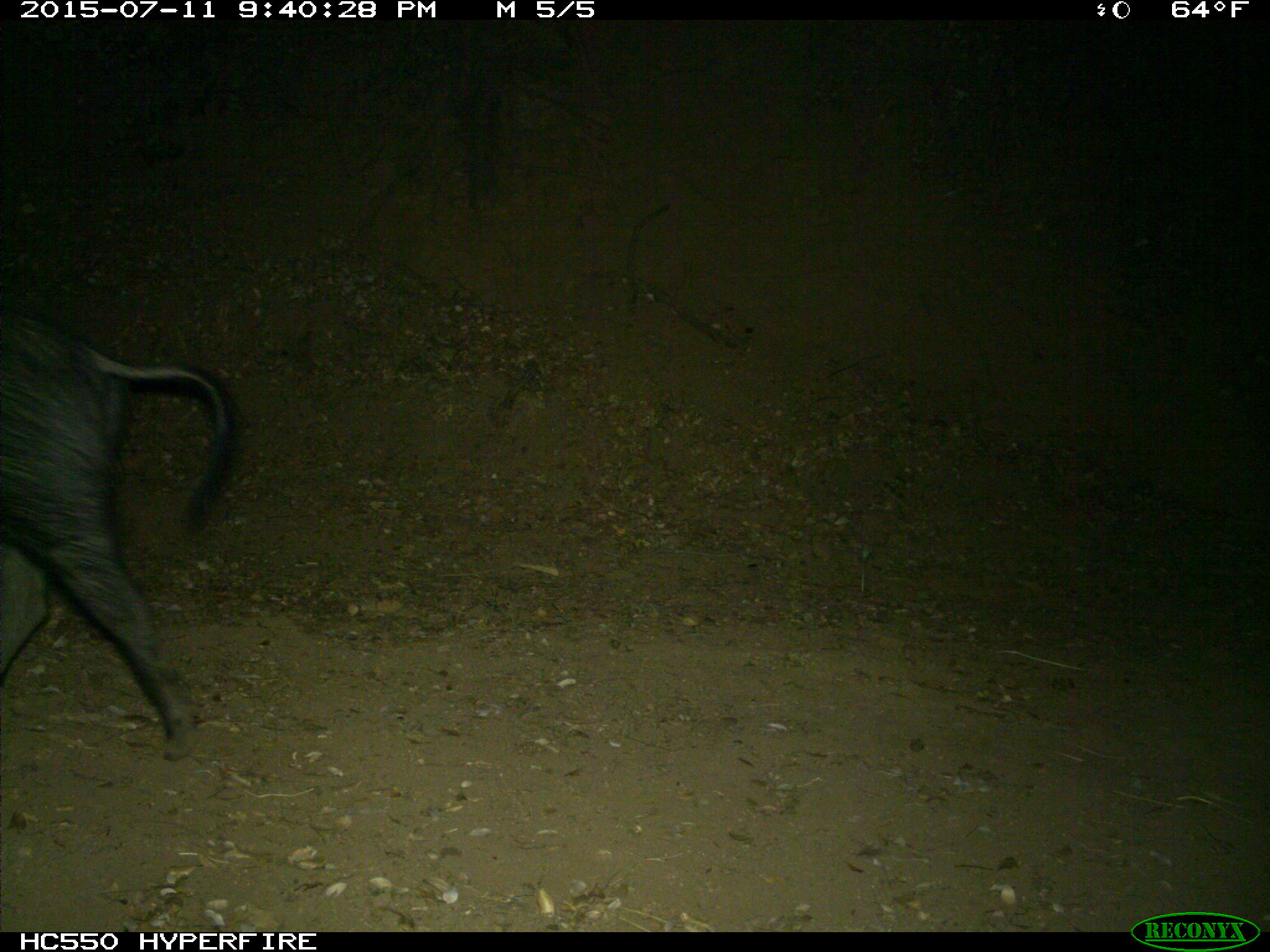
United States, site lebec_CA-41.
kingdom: Animalia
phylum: Chordata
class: Mammalia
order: Artiodactyla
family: Suidae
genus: Sus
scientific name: Sus scrofa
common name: wild boar